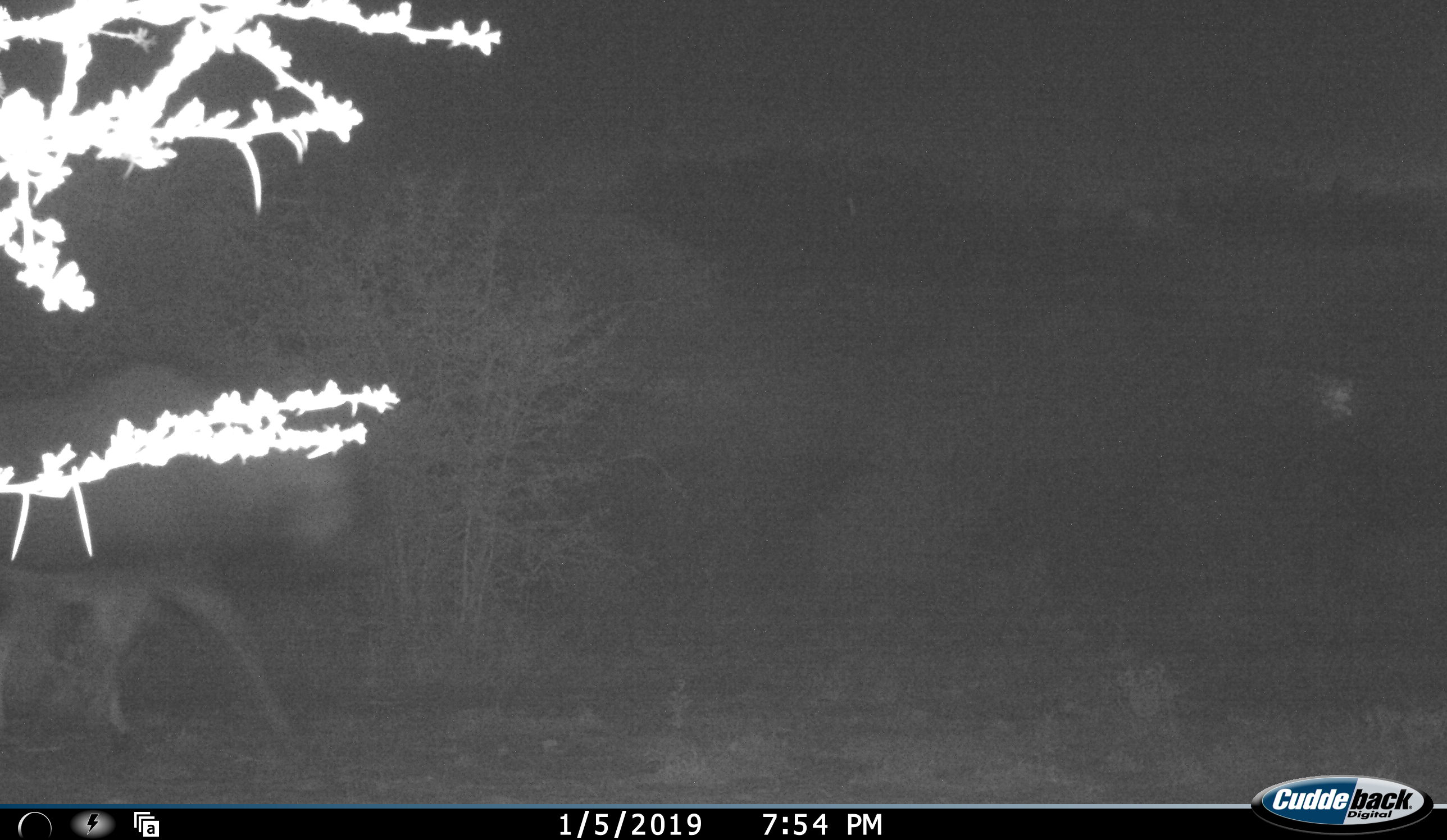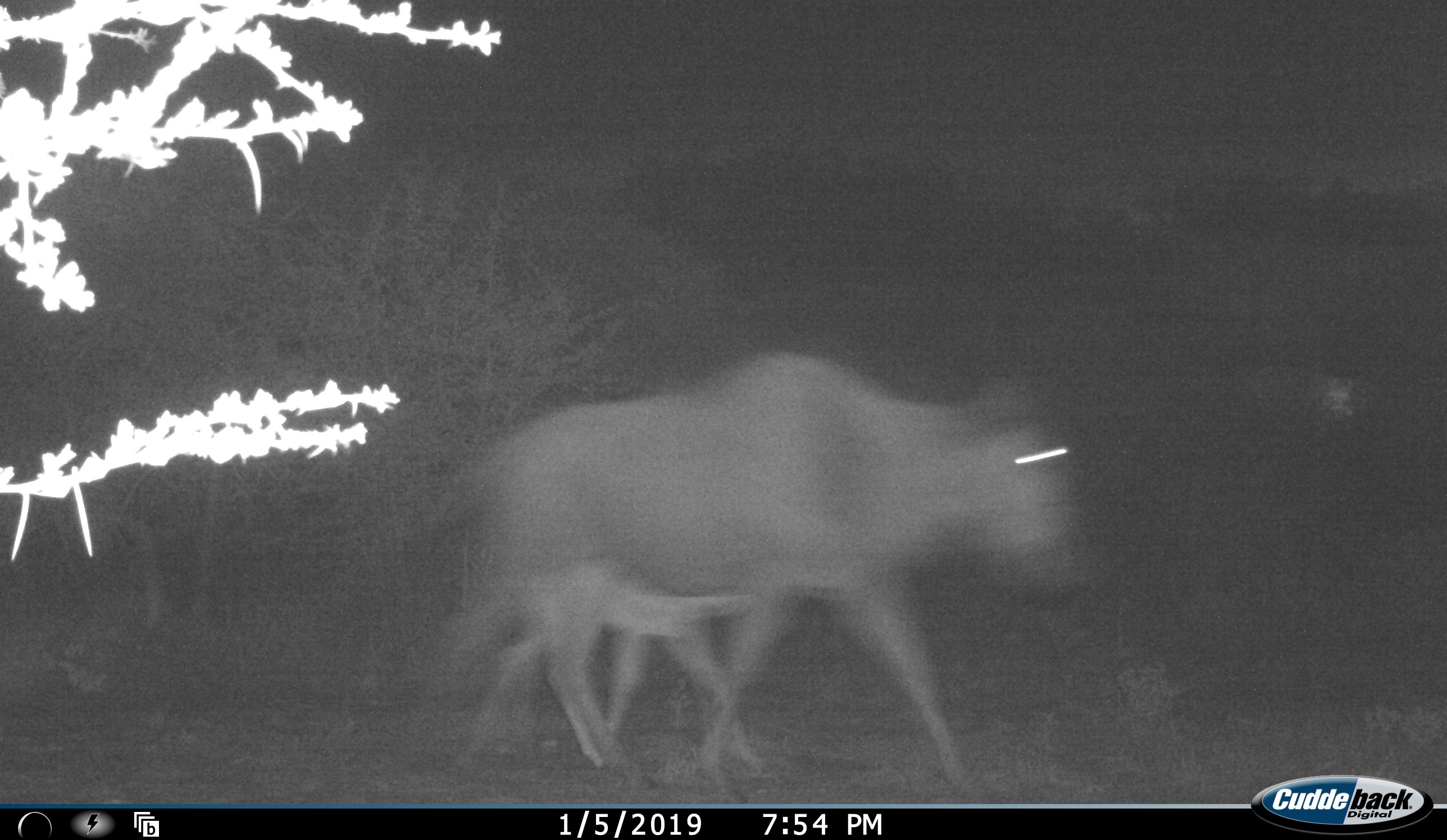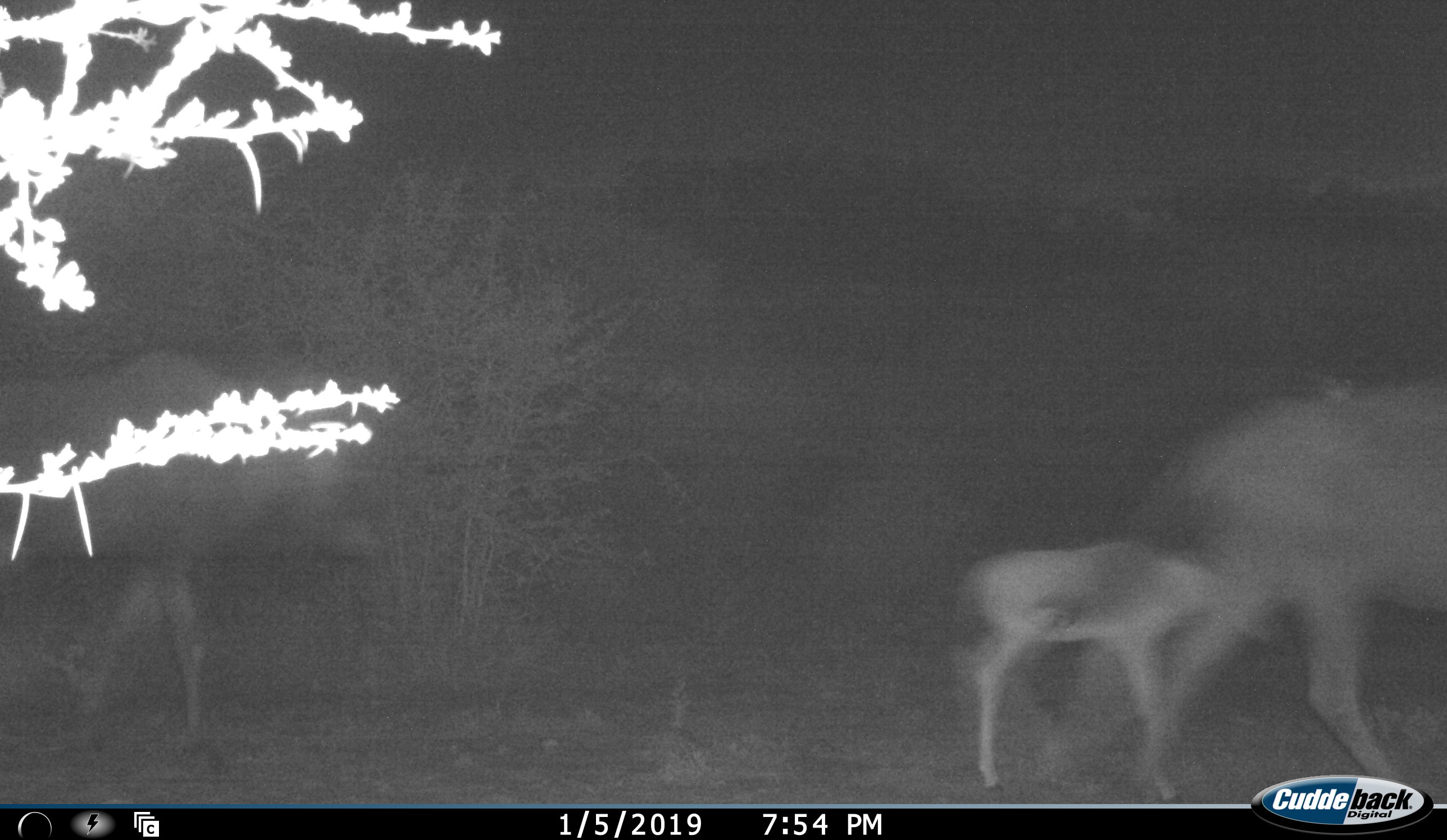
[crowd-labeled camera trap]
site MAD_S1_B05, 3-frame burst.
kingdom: Animalia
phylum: Chordata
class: Mammalia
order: Artiodactyla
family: Bovidae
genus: Connochaetes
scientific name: Connochaetes taurinus taurinus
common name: blue wildebeest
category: wildebeestblue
Wildebeestblue (blue wildebeest) (Connochaetes taurinus taurinus), count 3. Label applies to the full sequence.